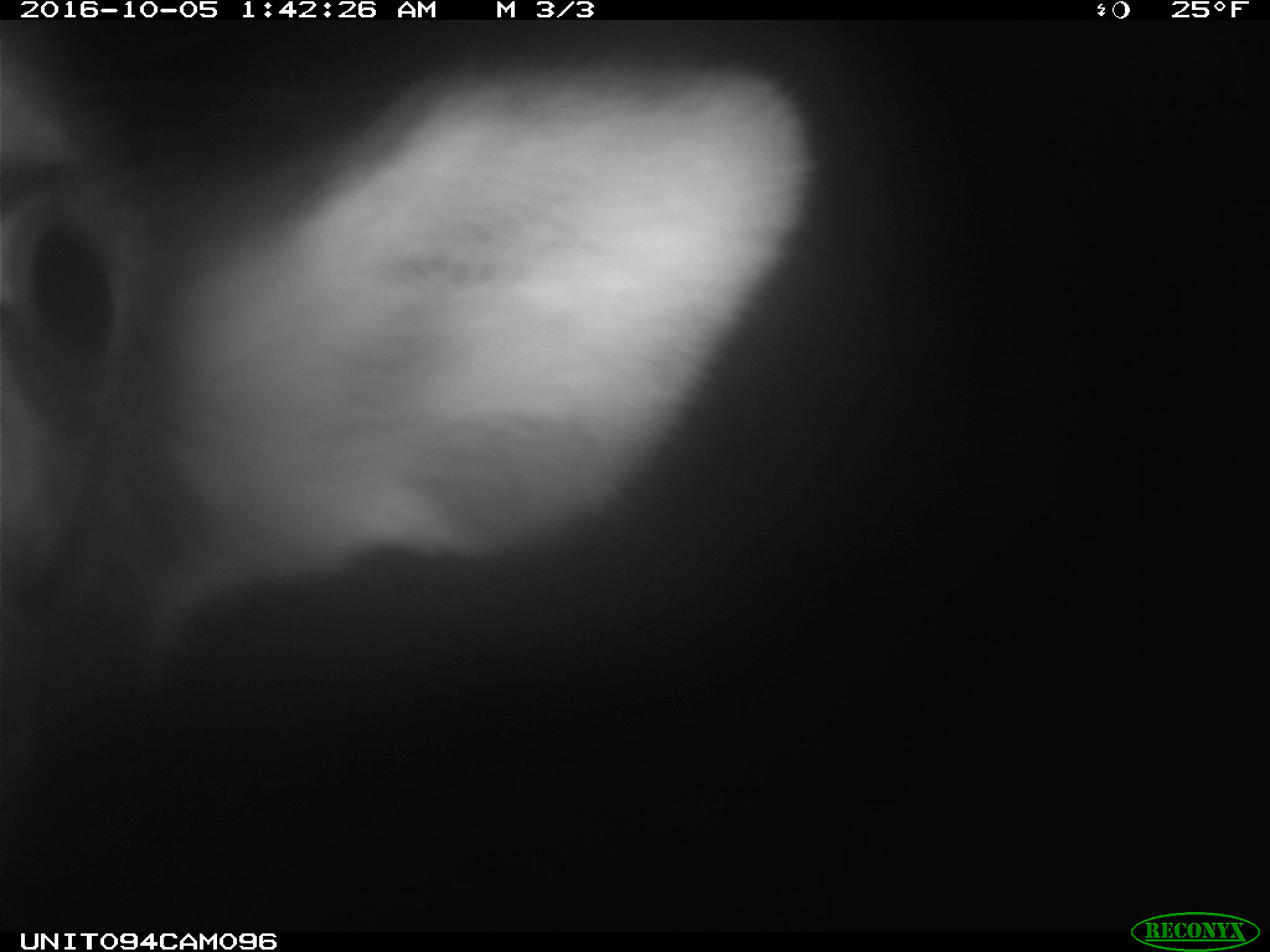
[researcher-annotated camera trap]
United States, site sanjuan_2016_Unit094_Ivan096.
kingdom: Animalia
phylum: Chordata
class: Mammalia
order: Artiodactyla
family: Cervidae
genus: Cervus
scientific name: Cervus elaphus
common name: red deer